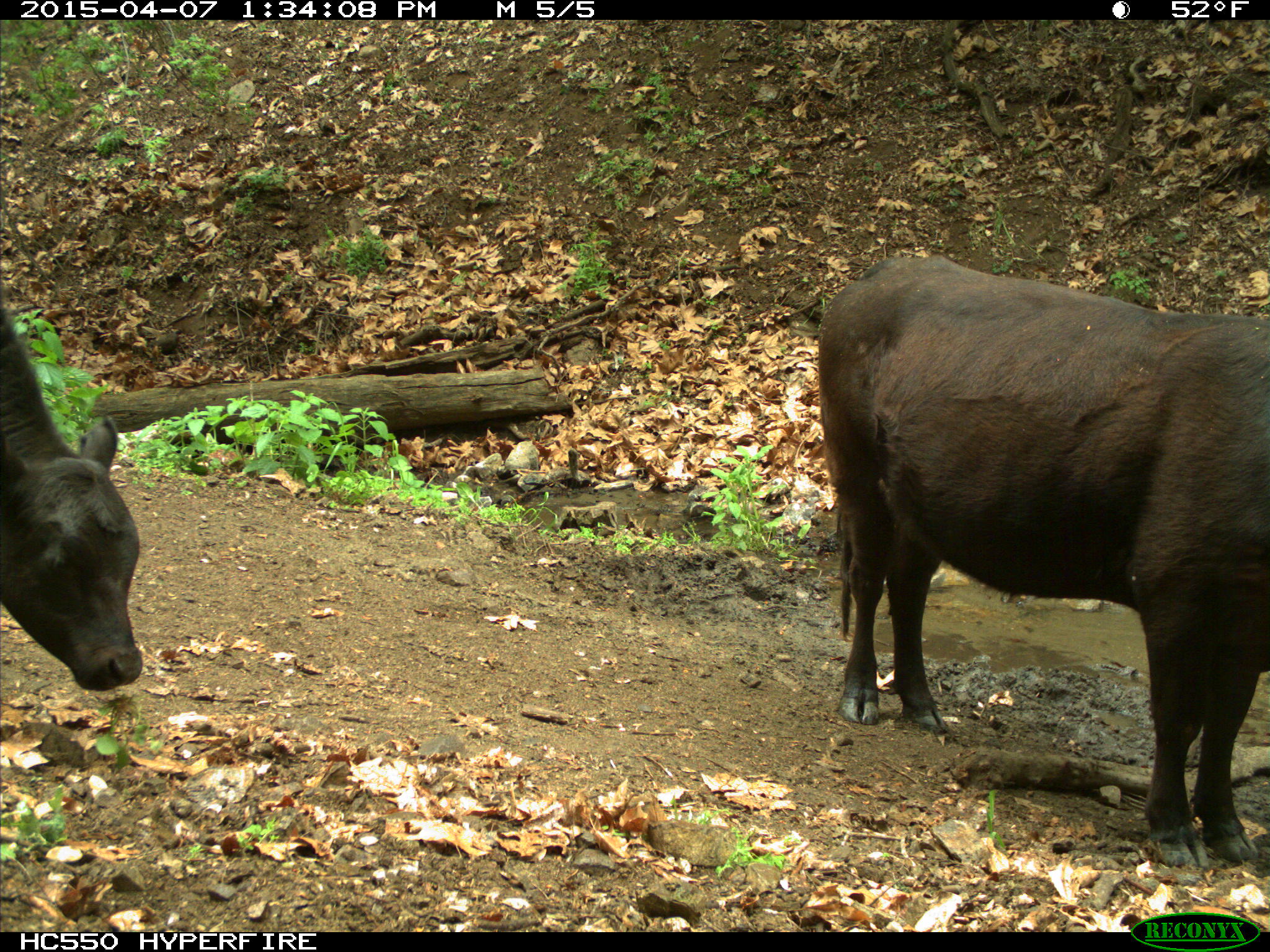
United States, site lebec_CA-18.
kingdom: Animalia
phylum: Chordata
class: Mammalia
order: Artiodactyla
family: Bovidae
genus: Bos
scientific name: Bos taurus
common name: domestic cow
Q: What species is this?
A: Bos taurus (domestic cow).